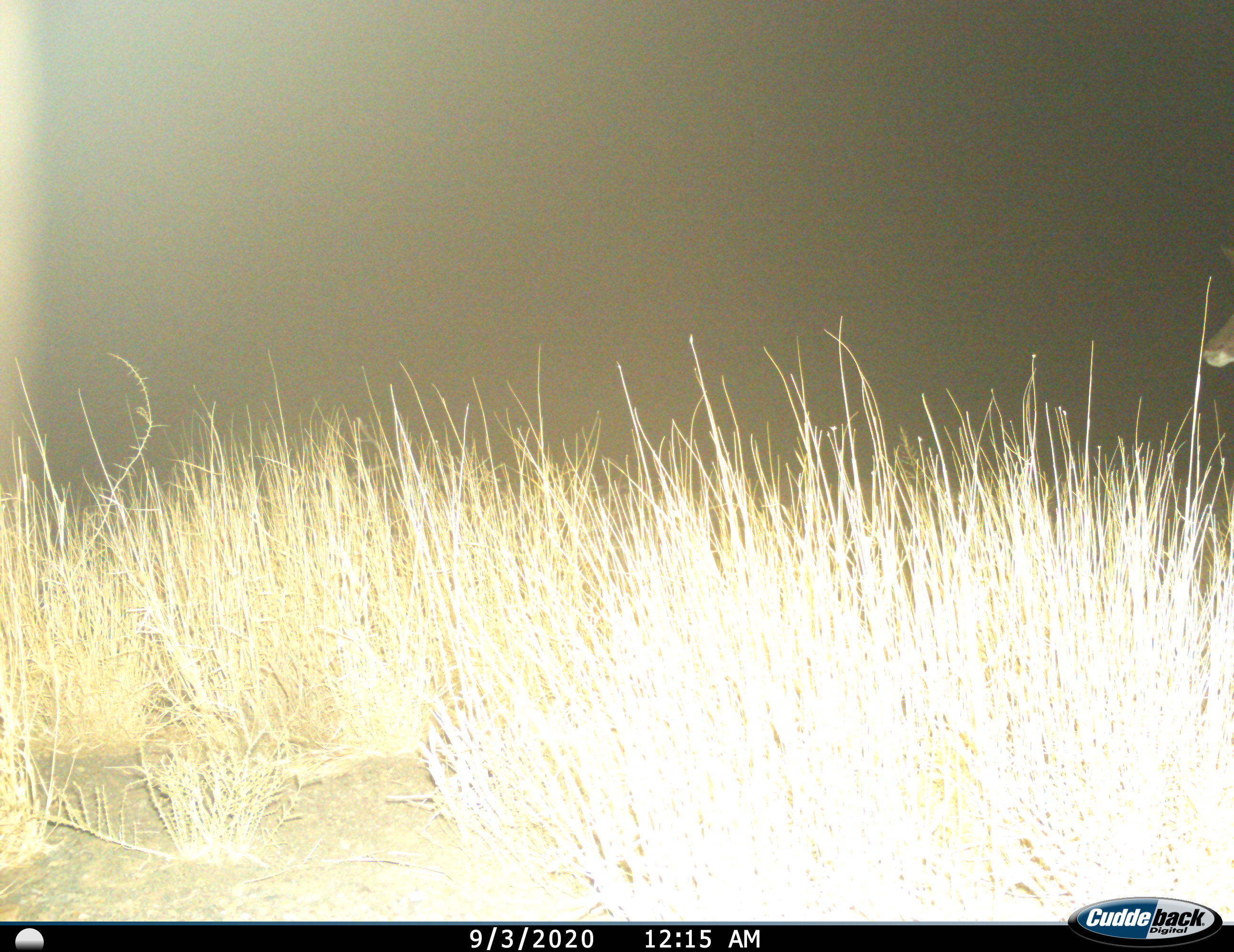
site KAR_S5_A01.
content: unidentified animal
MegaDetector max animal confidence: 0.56